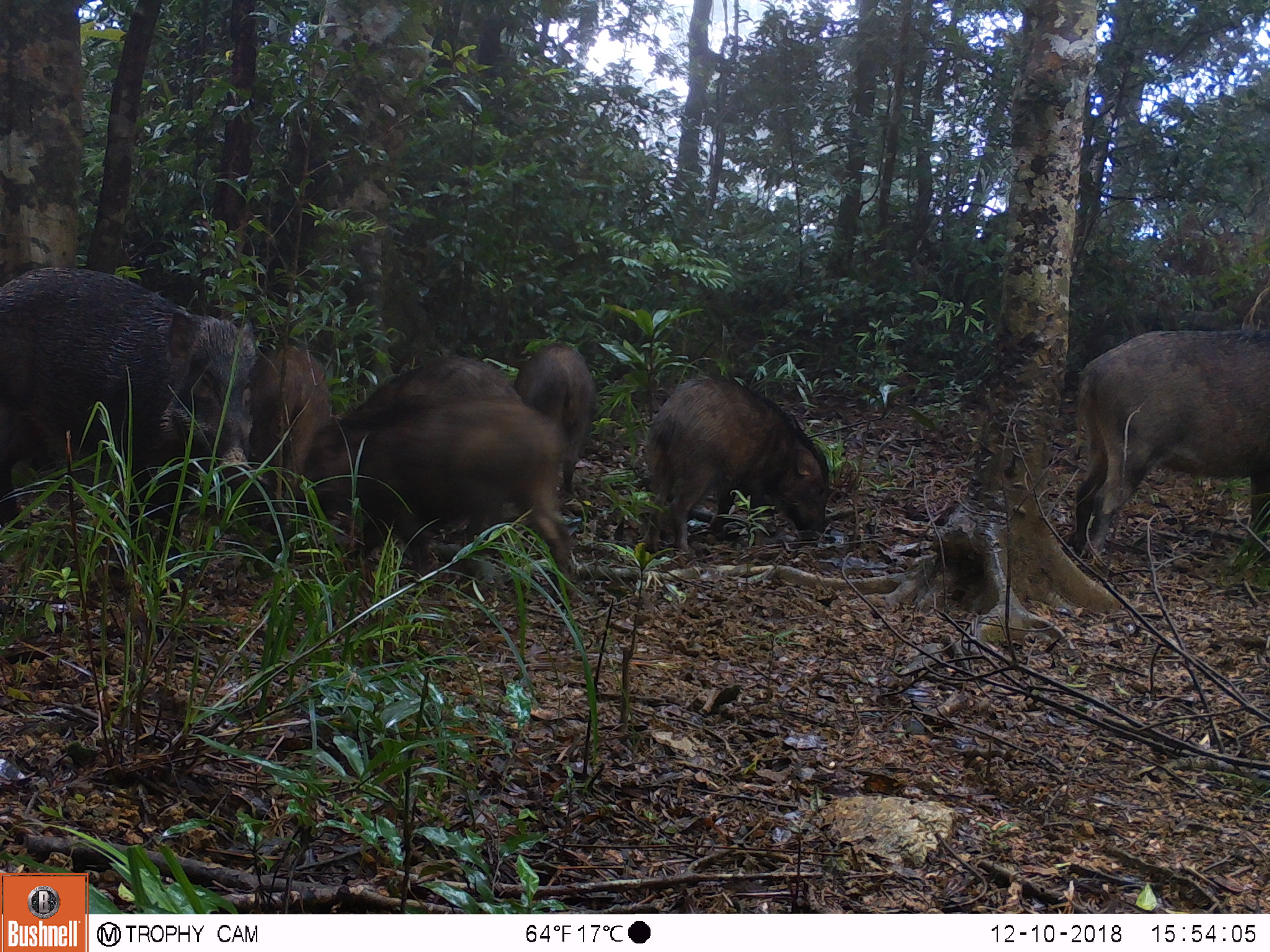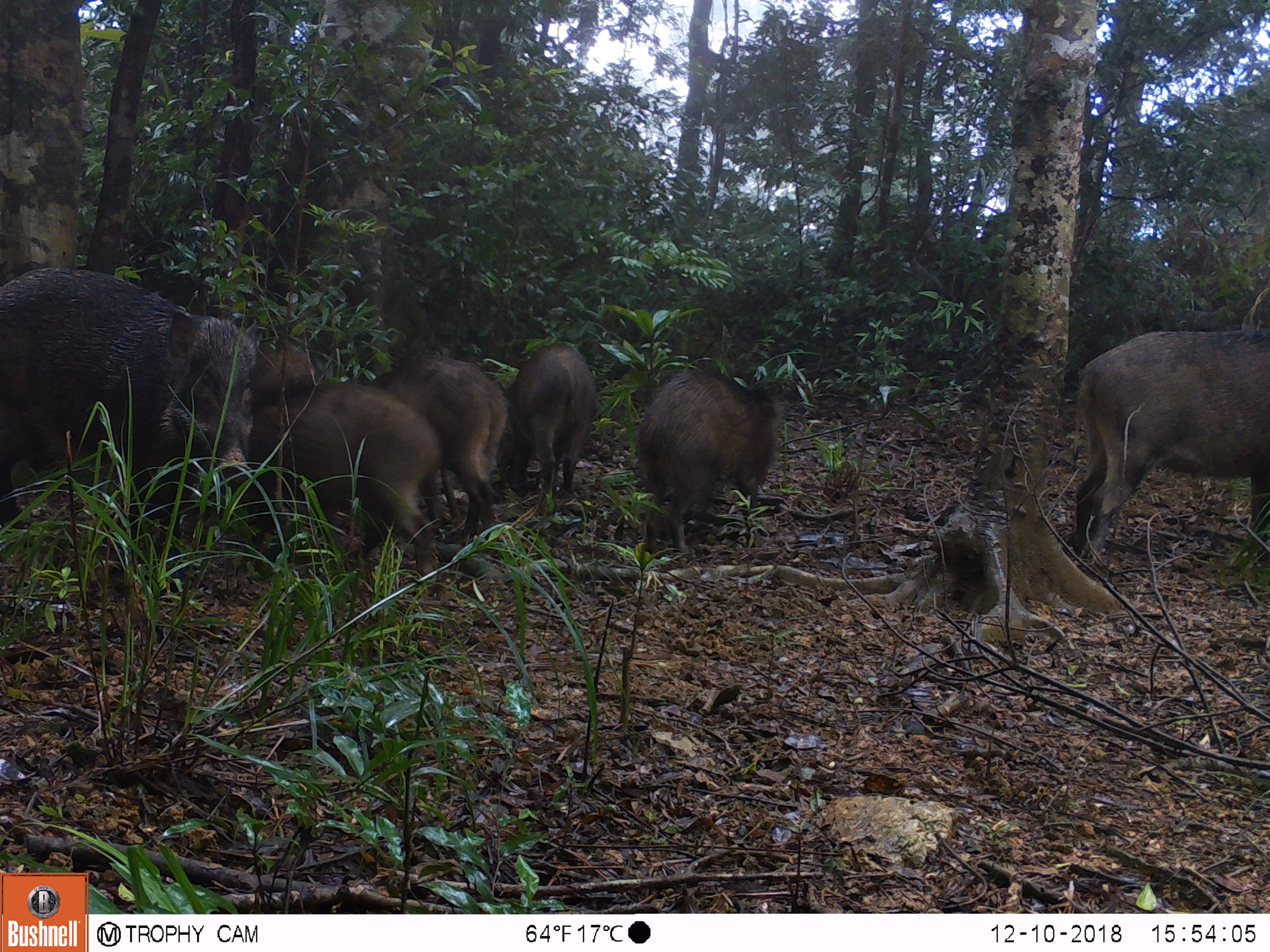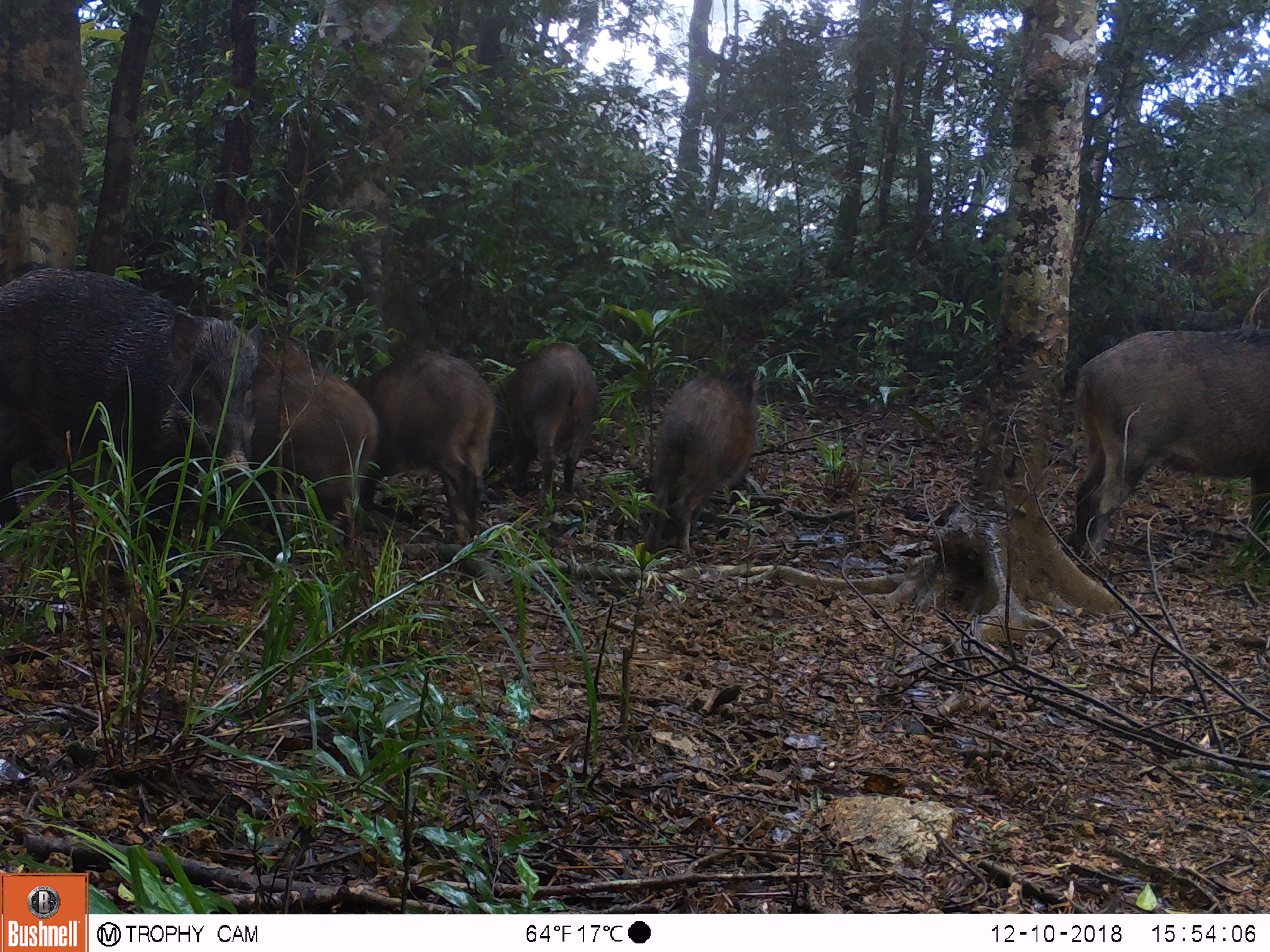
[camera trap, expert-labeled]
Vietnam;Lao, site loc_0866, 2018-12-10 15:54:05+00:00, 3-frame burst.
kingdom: Animalia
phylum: Chordata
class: Mammalia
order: Artiodactyla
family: Suidae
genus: Sus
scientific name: Sus scrofa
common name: eurasian wild pig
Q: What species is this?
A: Eurasian wild pig (Sus scrofa).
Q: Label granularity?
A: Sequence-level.